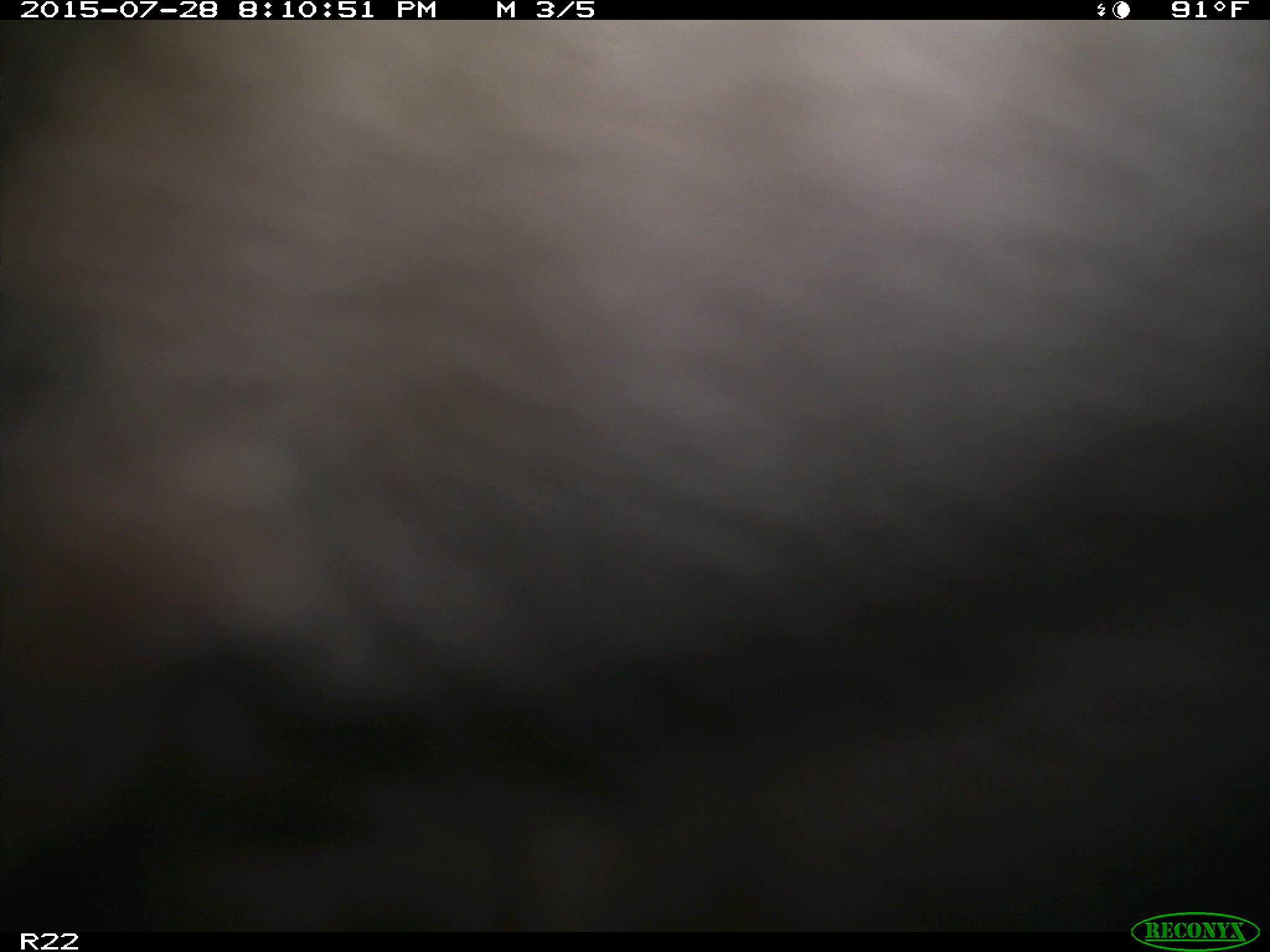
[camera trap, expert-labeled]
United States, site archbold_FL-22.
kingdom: Animalia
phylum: Chordata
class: Mammalia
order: Artiodactyla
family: Bovidae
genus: Bos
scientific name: Bos taurus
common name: domestic cow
Bos taurus (domestic cow).